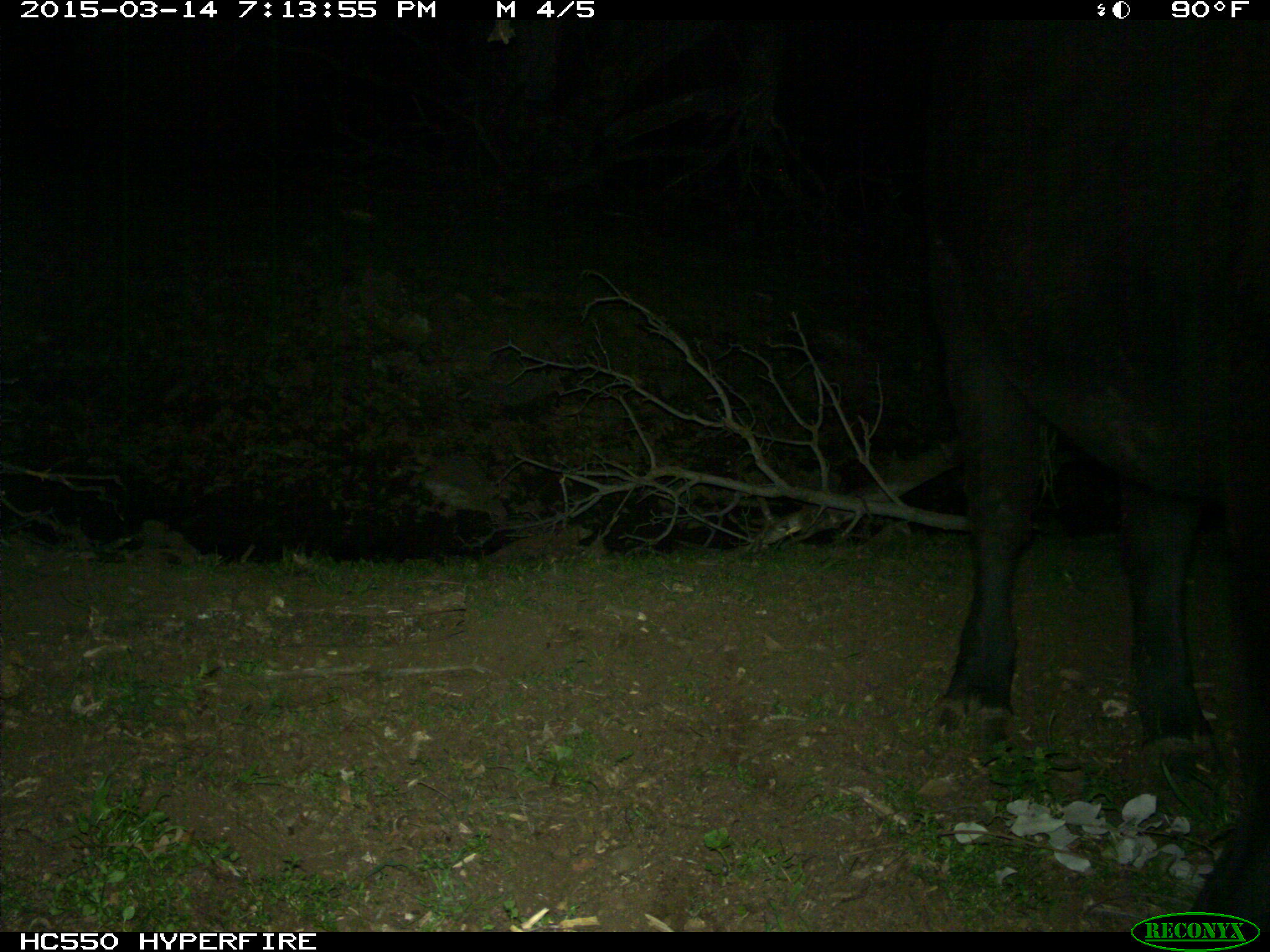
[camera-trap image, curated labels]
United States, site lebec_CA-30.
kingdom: Animalia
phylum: Chordata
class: Mammalia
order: Artiodactyla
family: Bovidae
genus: Bos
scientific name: Bos taurus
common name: domestic cow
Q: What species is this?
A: Bos taurus (domestic cow).